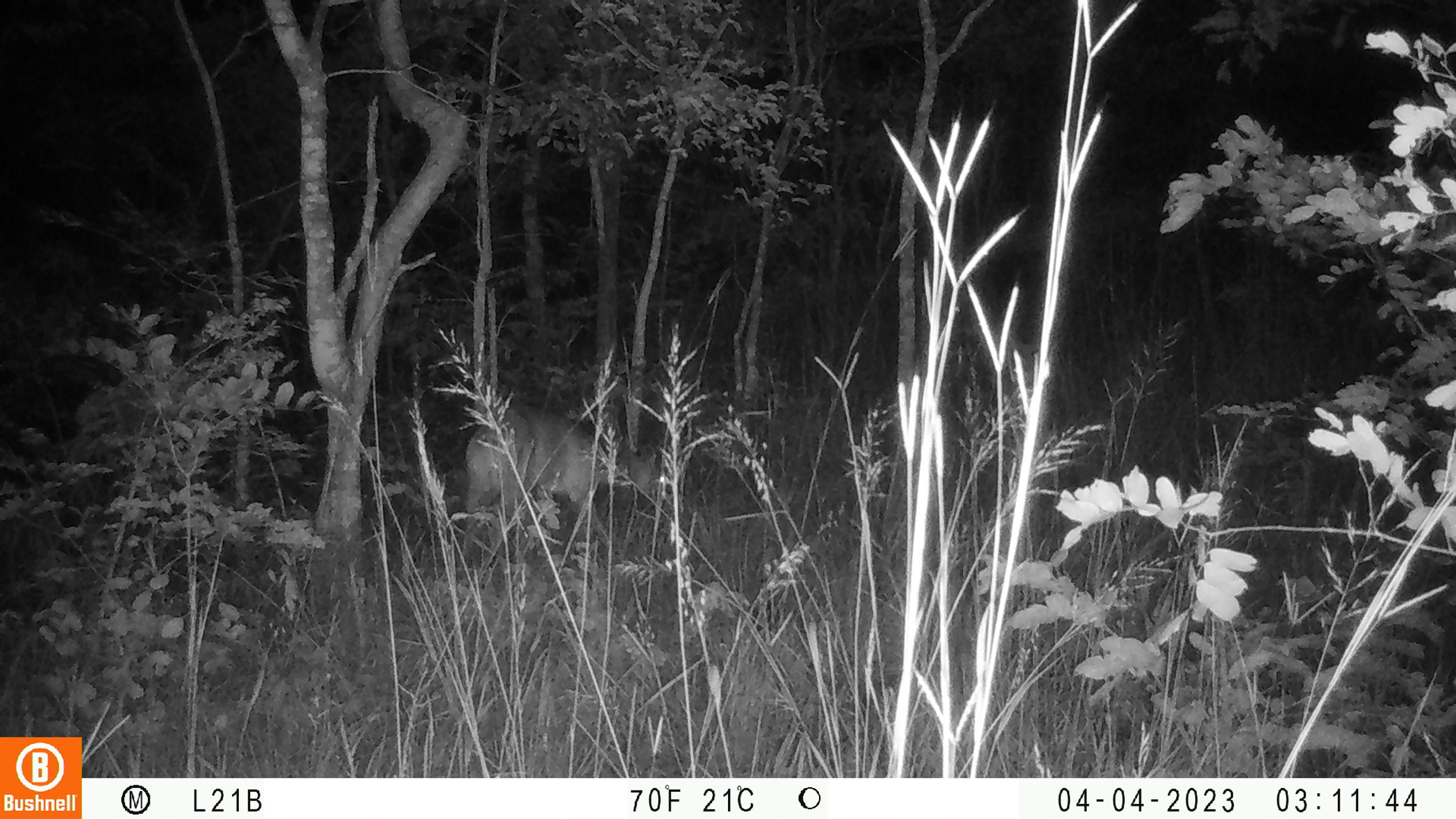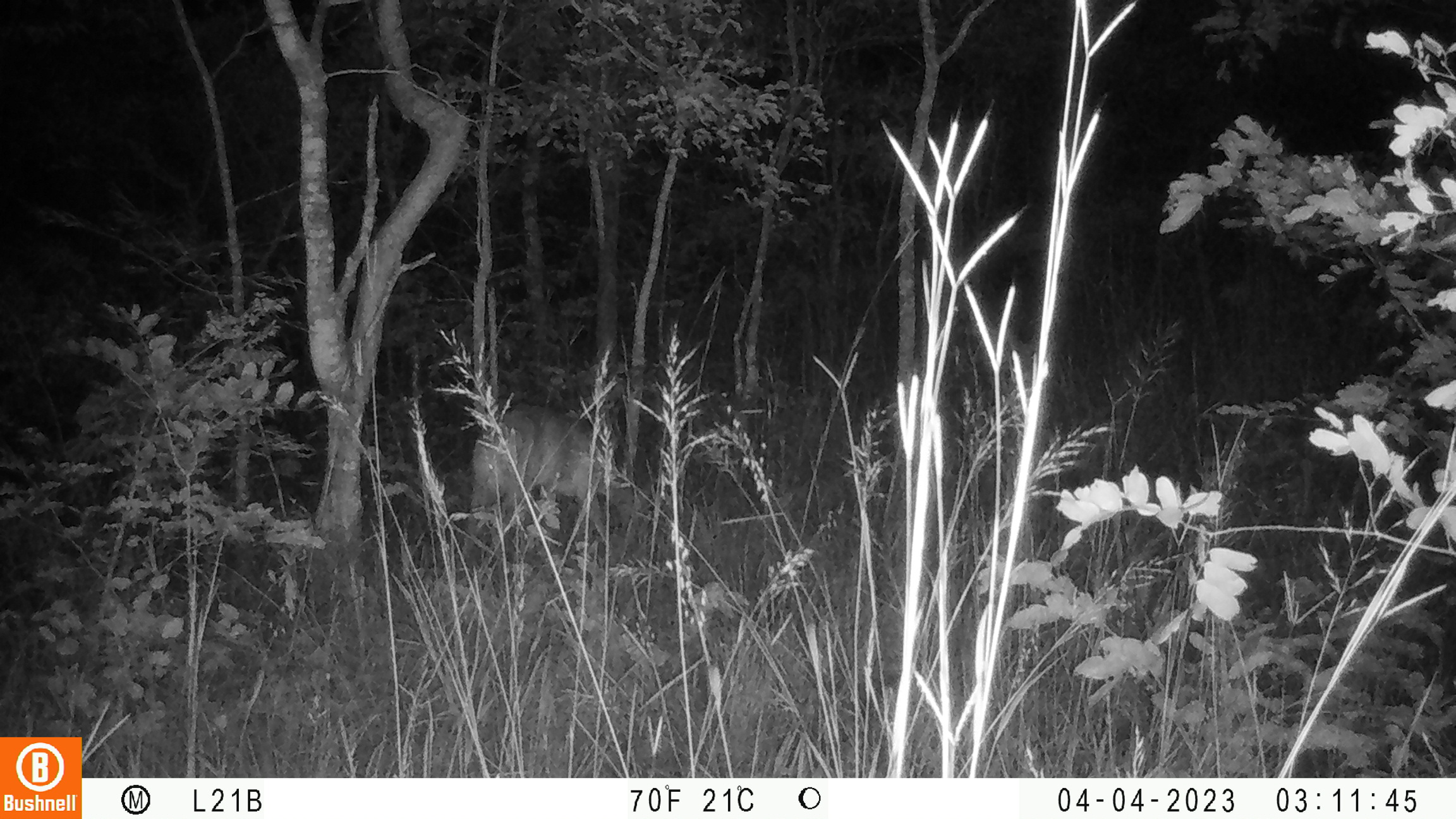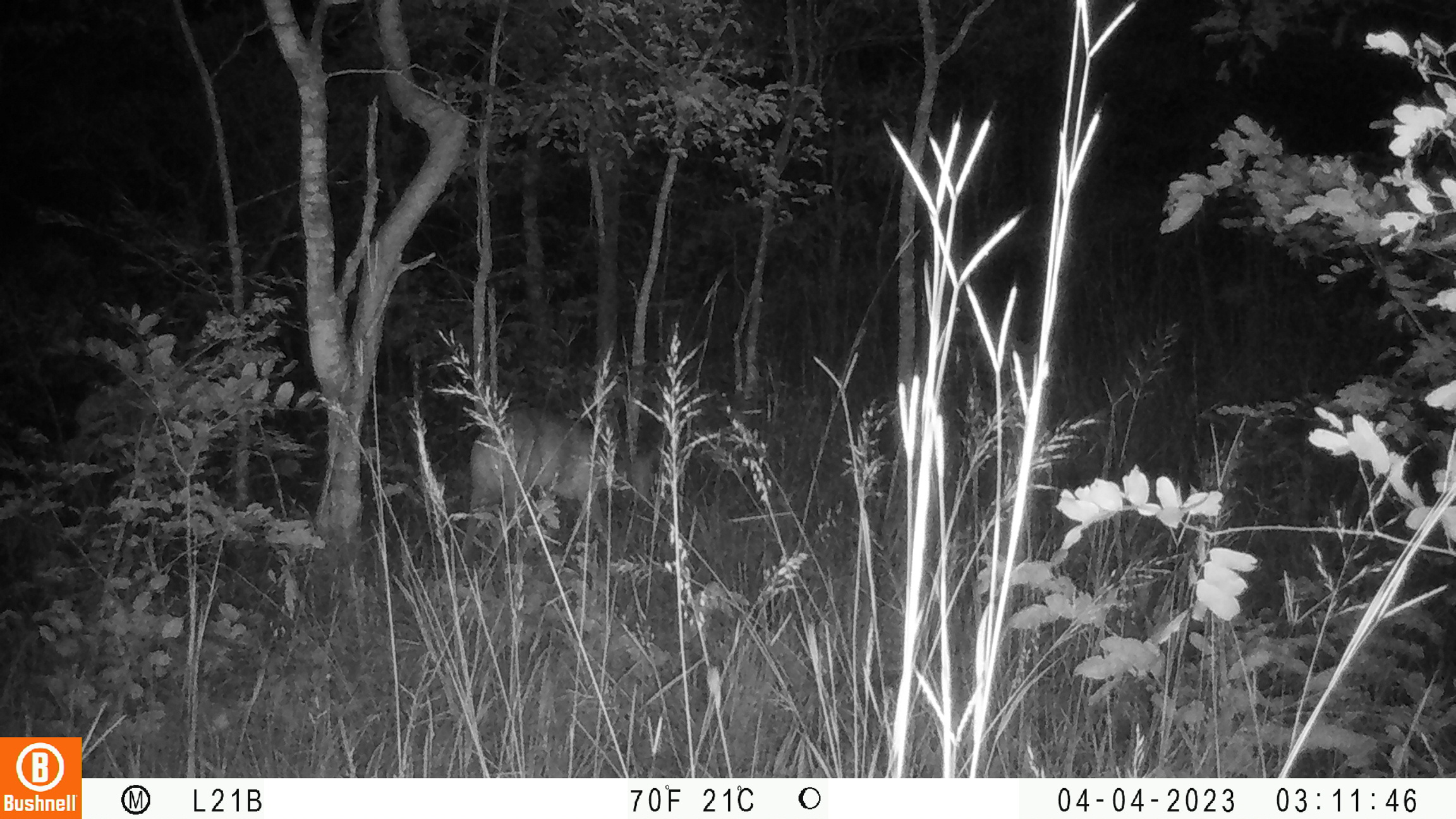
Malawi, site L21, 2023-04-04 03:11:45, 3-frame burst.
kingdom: Animalia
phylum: Chordata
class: Mammalia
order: Artiodactyla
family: Bovidae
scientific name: Antilopinae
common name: small antelope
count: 1